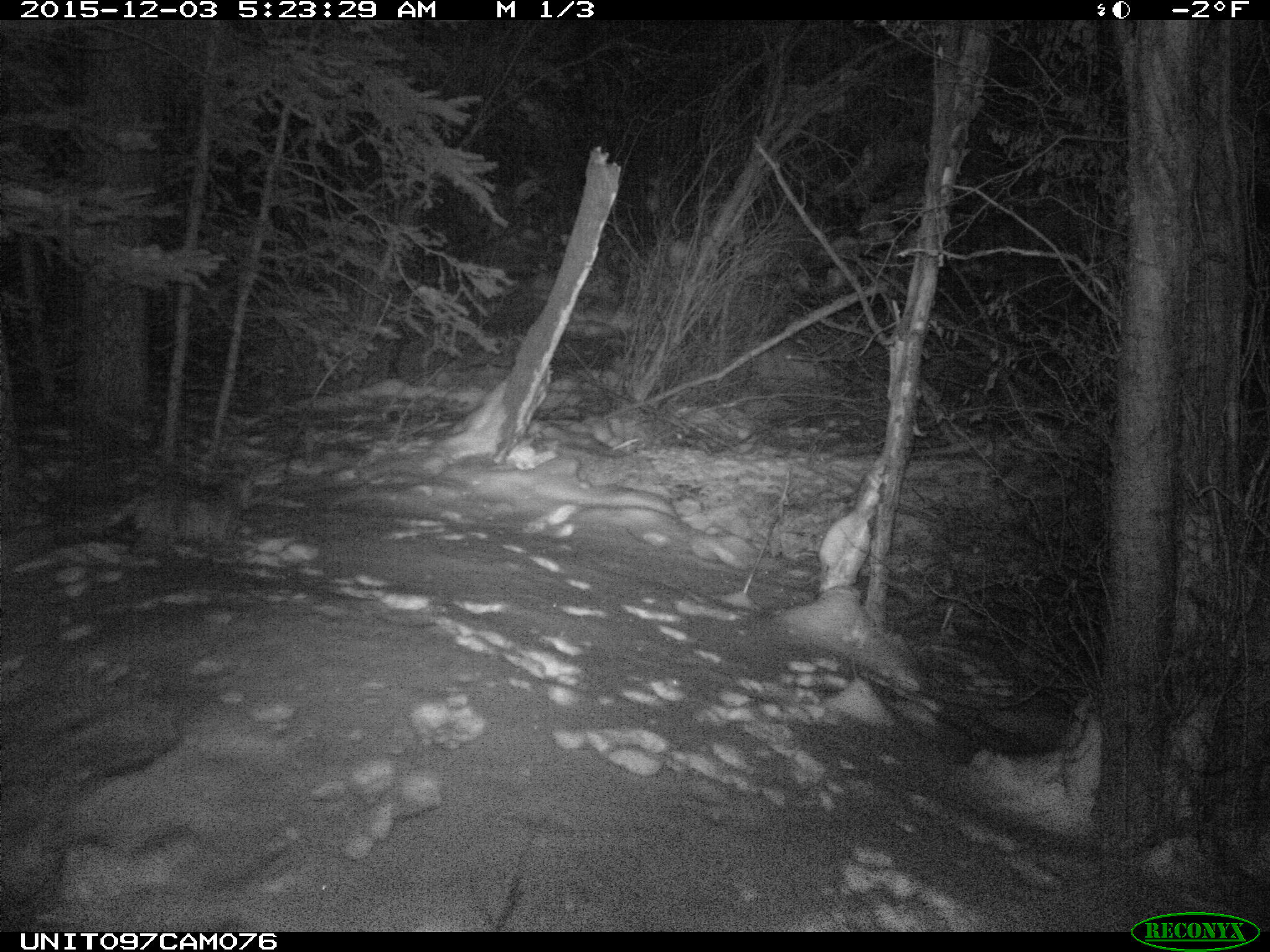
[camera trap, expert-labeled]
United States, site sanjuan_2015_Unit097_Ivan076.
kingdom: Animalia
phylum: Chordata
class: Mammalia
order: Carnivora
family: Felidae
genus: Lynx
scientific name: Lynx rufus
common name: bobcat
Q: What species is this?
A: Lynx rufus (bobcat).